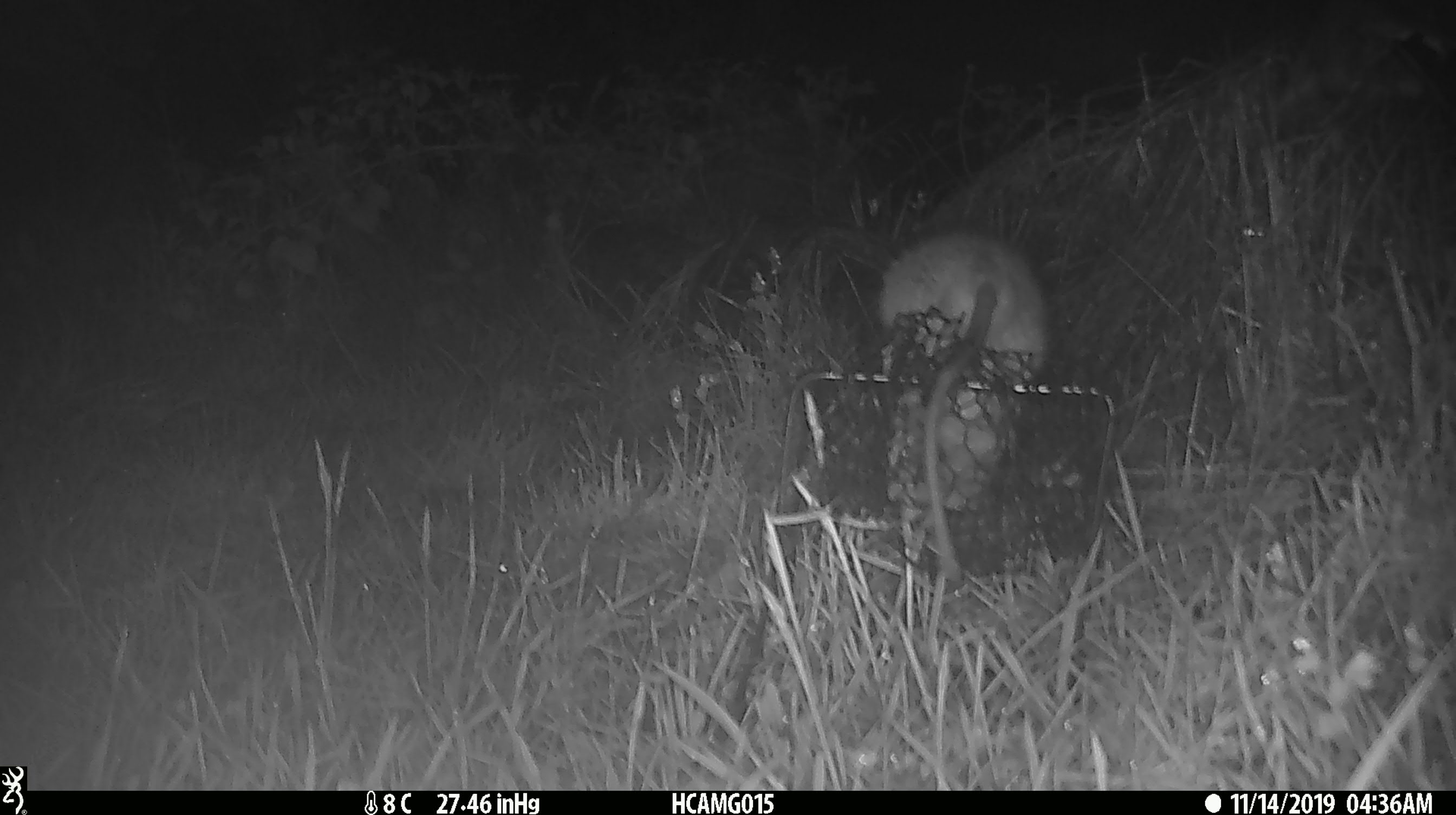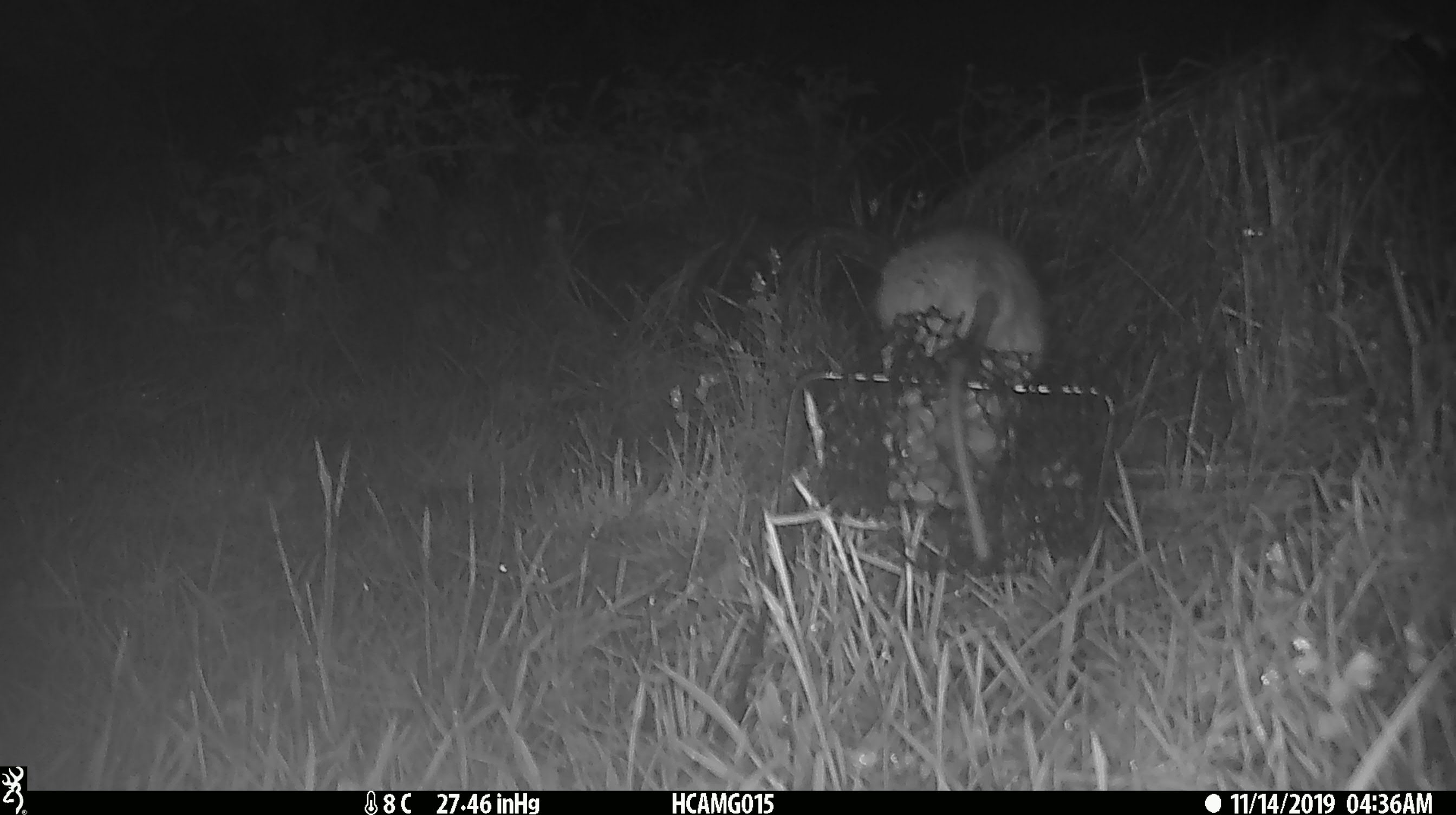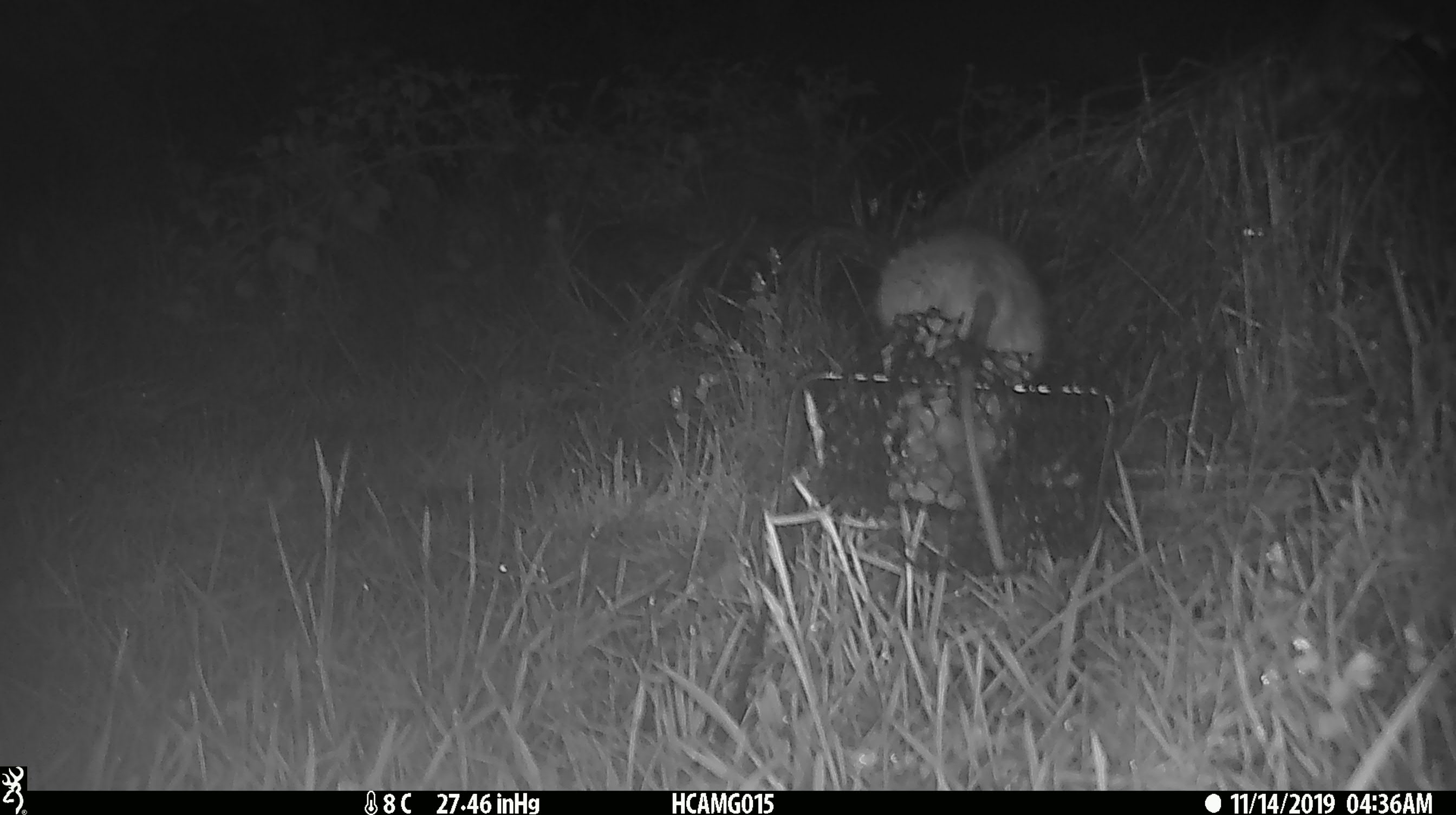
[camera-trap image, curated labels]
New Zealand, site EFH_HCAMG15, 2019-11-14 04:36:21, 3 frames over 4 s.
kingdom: Animalia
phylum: Chordata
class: Mammalia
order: Rodentia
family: Muridae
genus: Rattus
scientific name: Rattus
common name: rat